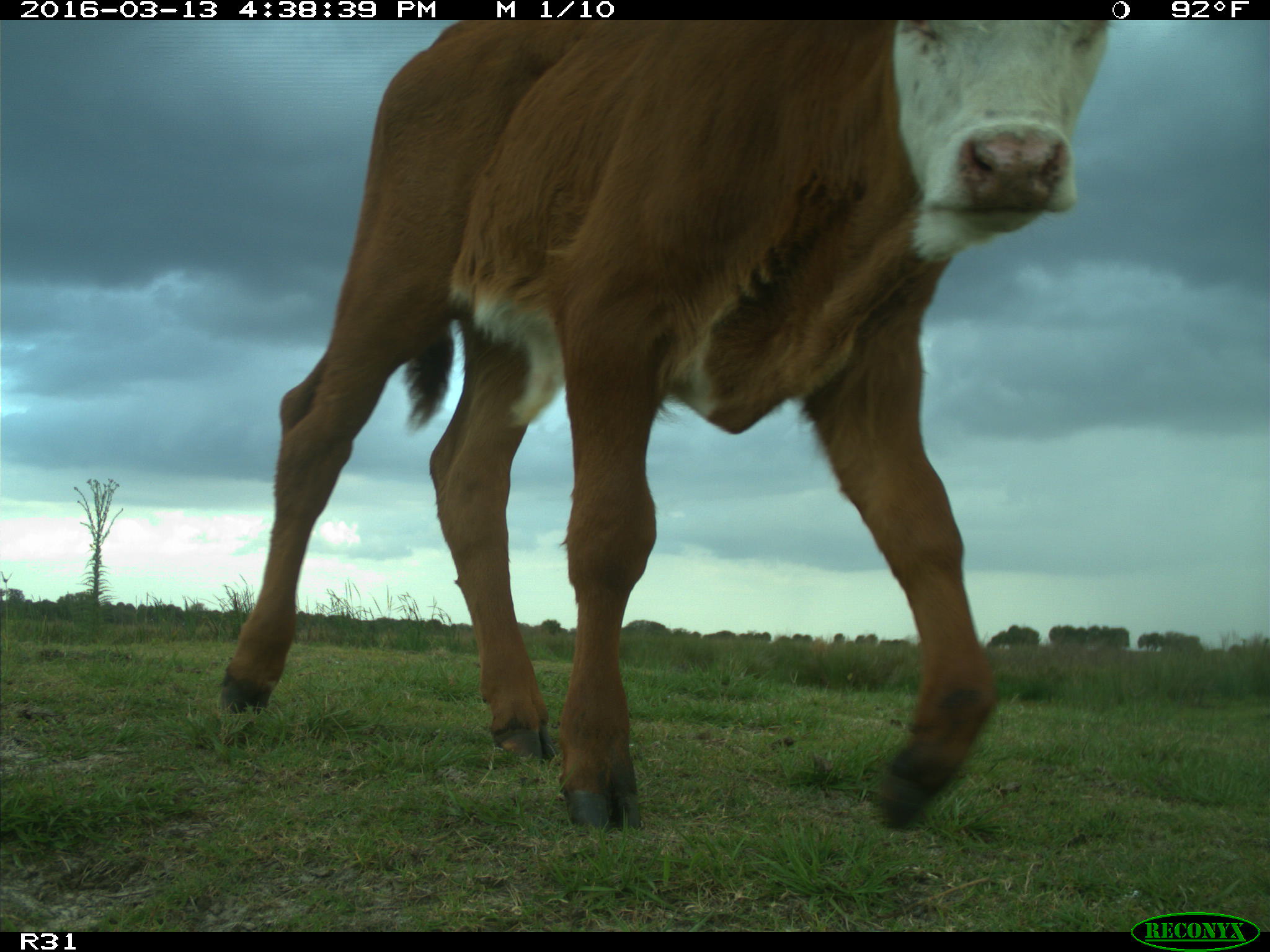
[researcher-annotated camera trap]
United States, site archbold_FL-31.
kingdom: Animalia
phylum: Chordata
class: Mammalia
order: Artiodactyla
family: Bovidae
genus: Bos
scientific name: Bos taurus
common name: domestic cow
Bos taurus (domestic cow).